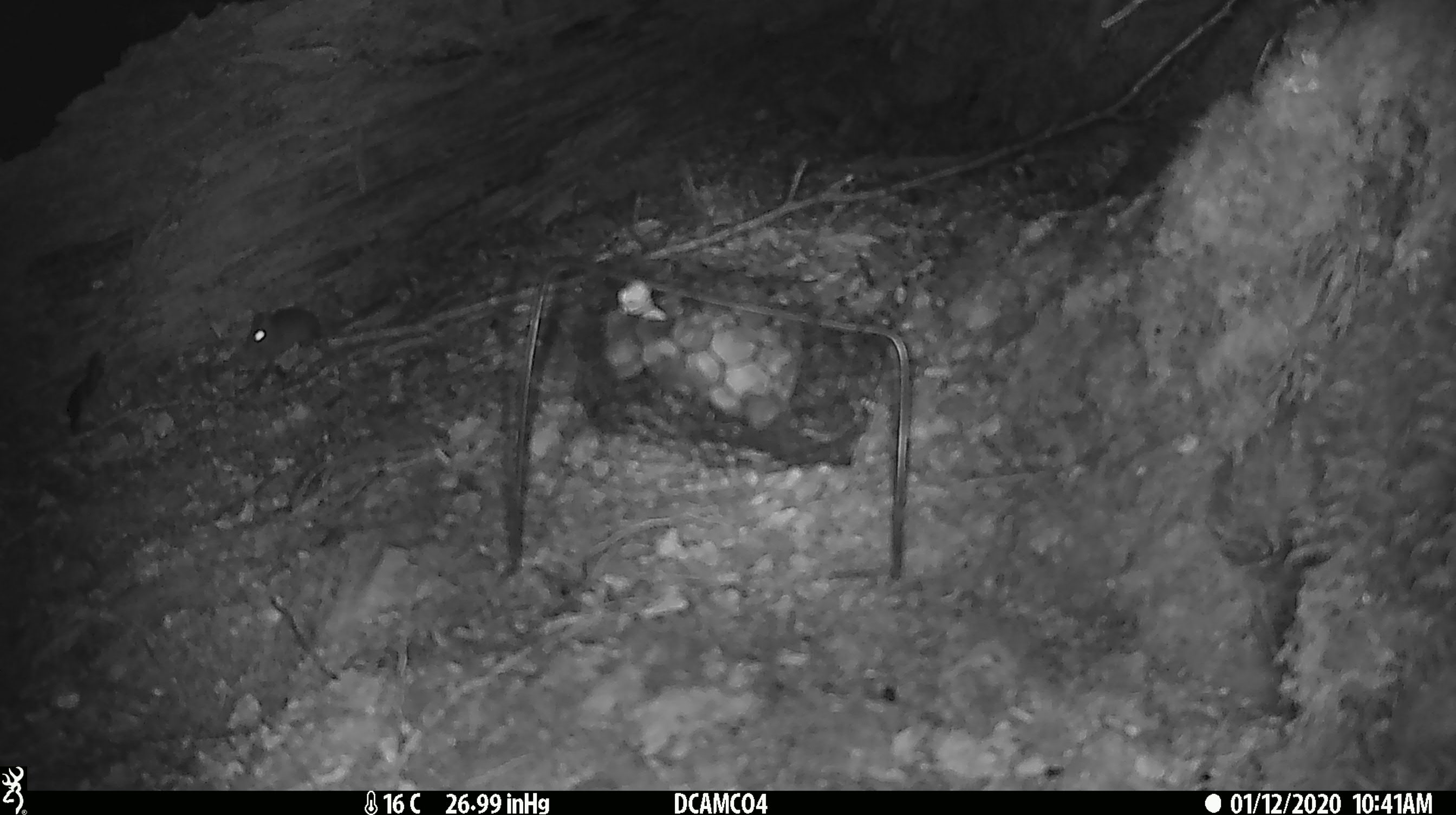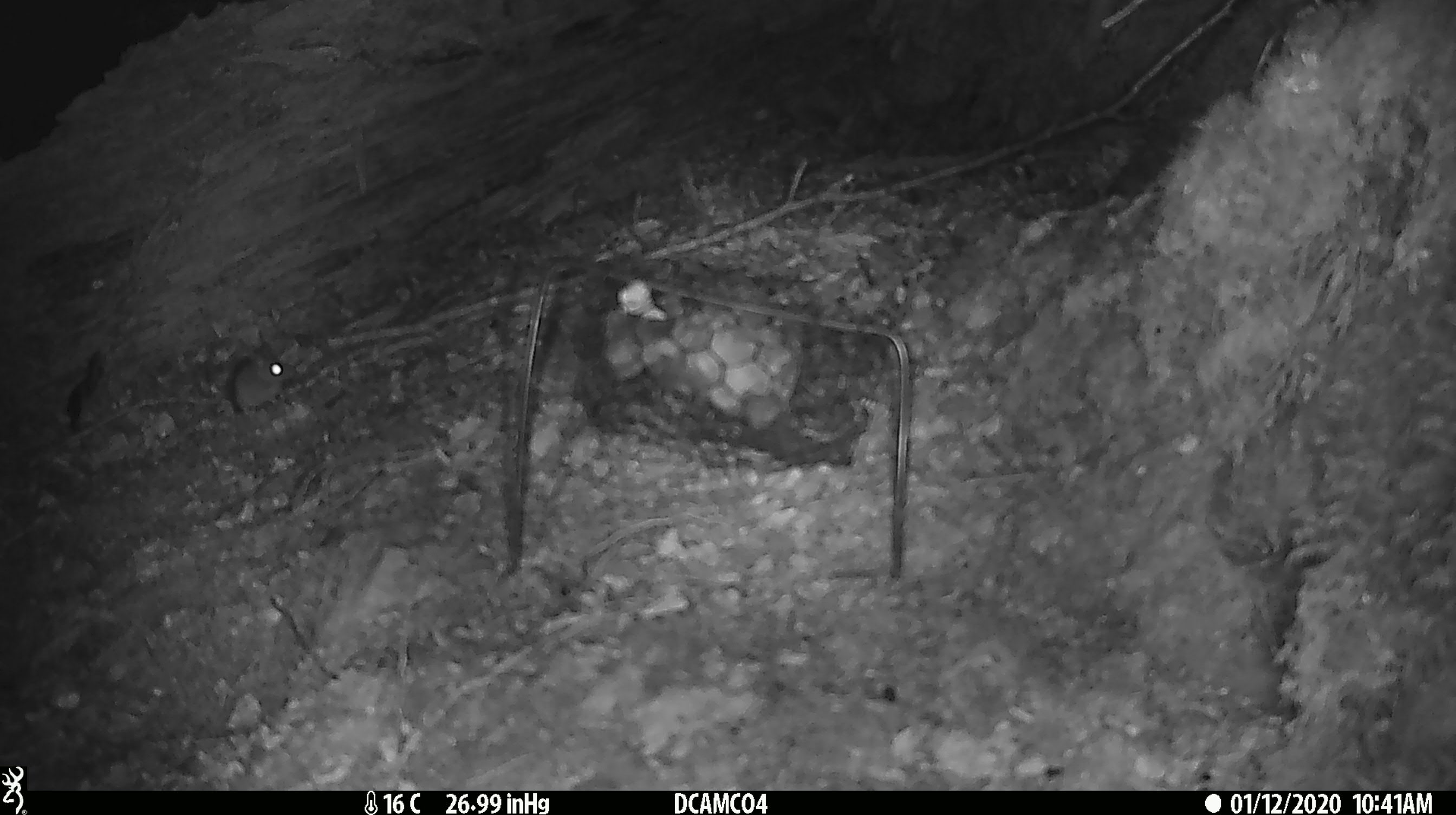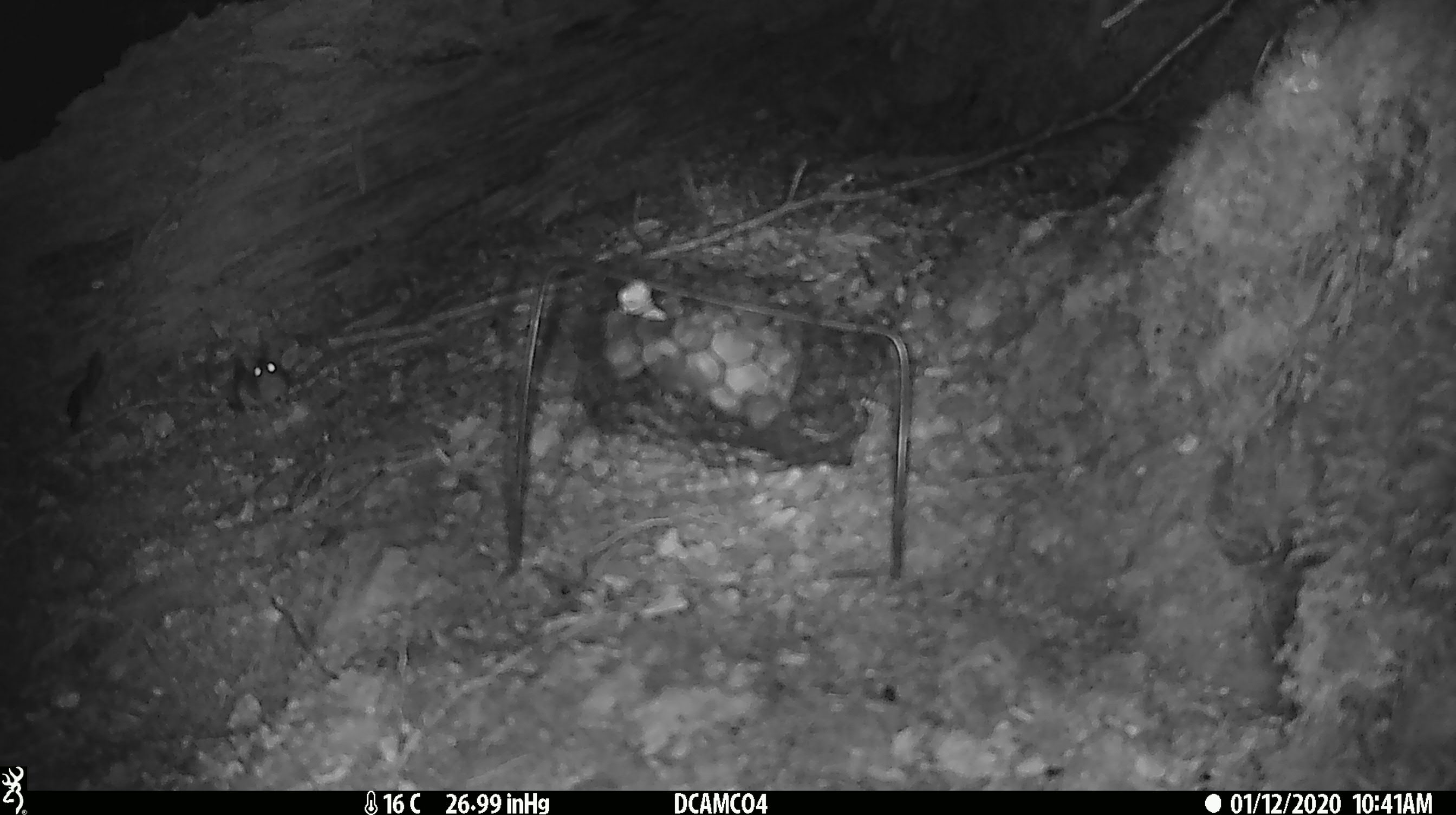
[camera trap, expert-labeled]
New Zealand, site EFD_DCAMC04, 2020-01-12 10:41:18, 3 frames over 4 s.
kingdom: Animalia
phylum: Chordata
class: Mammalia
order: Rodentia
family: Muridae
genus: Mus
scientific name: Mus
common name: mouse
Mouse (Mus).